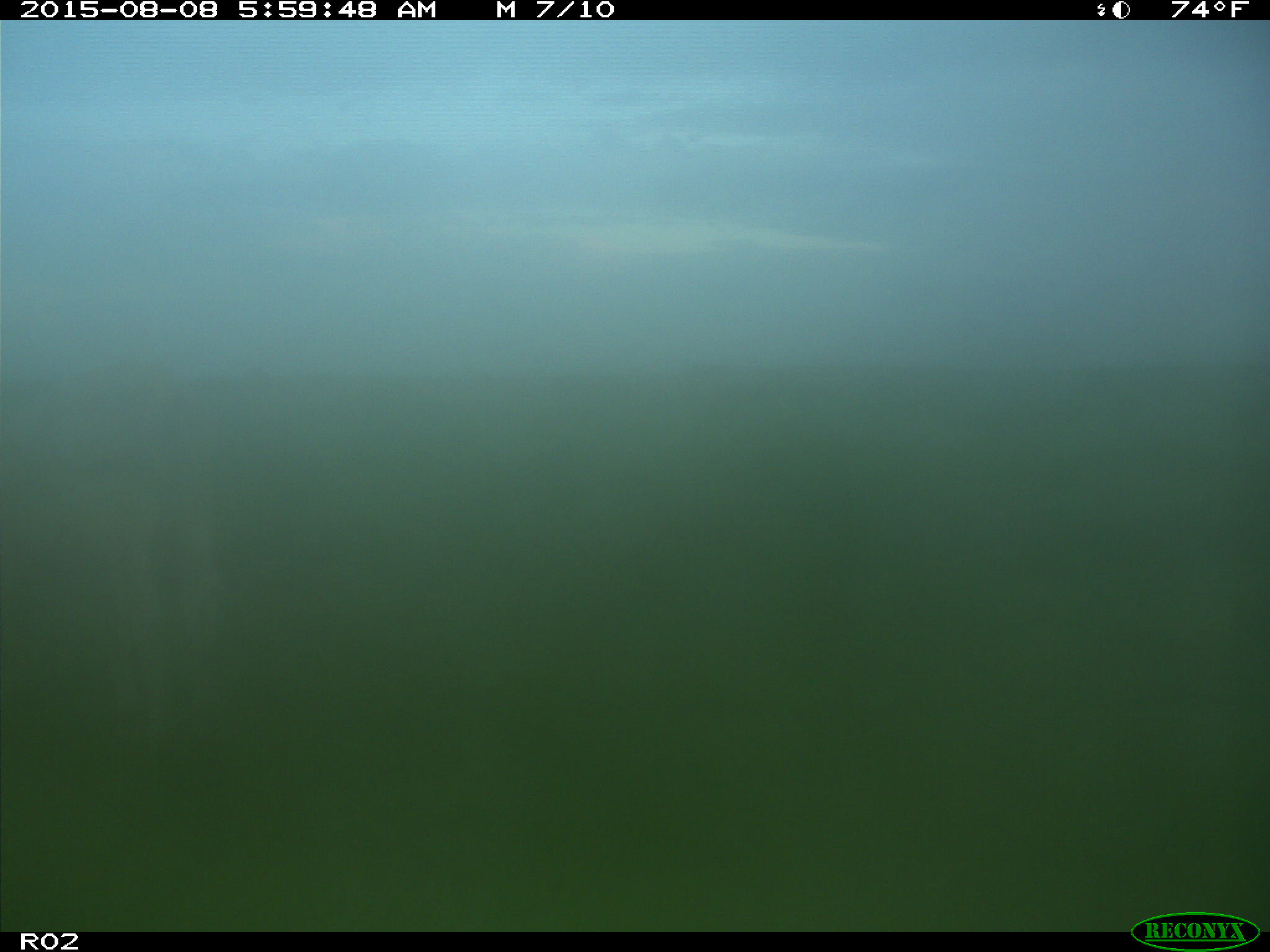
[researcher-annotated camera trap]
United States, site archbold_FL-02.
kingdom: Animalia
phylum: Chordata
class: Mammalia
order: Artiodactyla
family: Bovidae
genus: Bos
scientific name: Bos taurus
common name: domestic cow